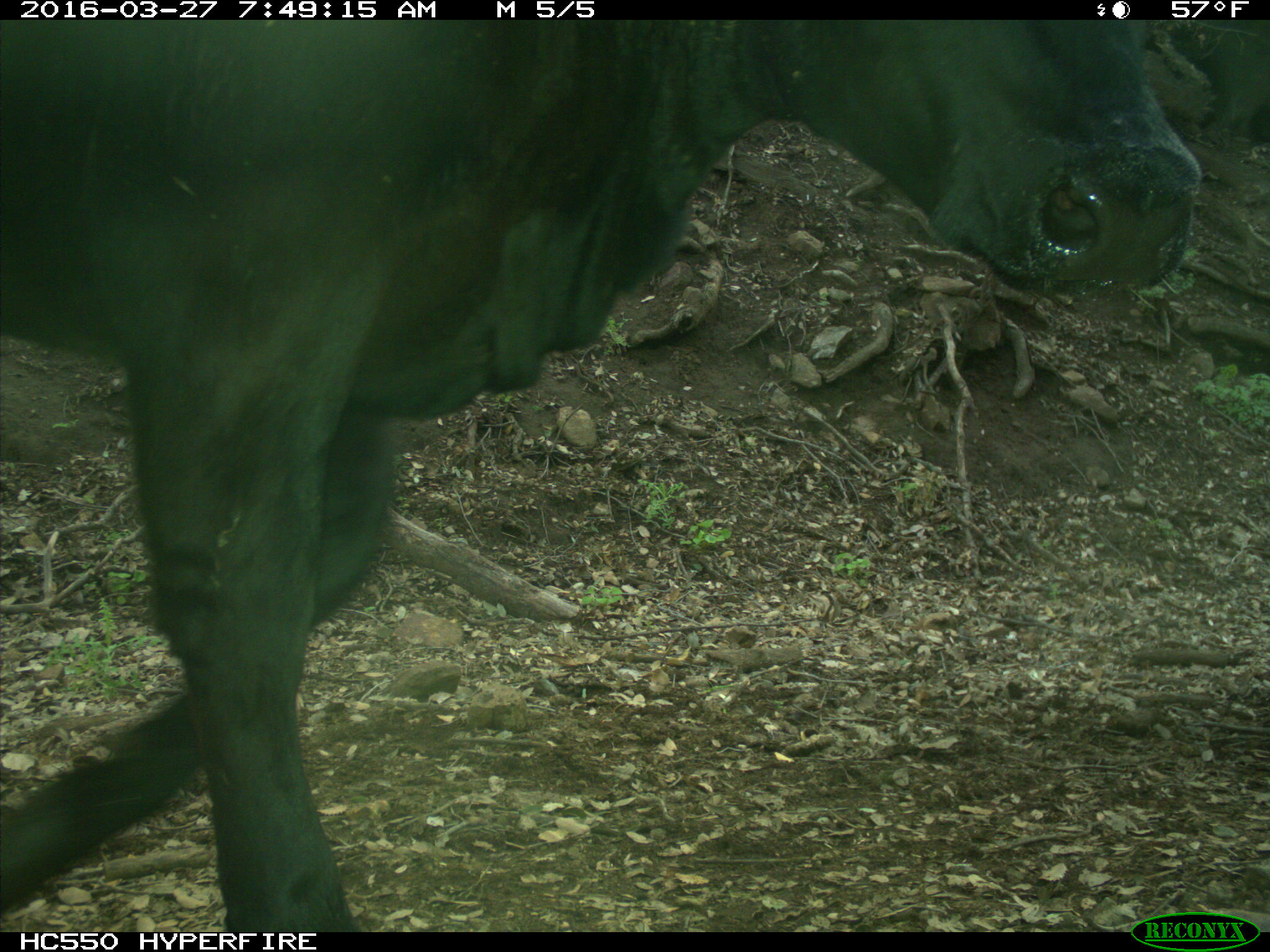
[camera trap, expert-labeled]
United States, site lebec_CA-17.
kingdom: Animalia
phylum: Chordata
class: Mammalia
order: Artiodactyla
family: Bovidae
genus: Bos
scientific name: Bos taurus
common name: domestic cow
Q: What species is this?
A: Bos taurus (domestic cow).